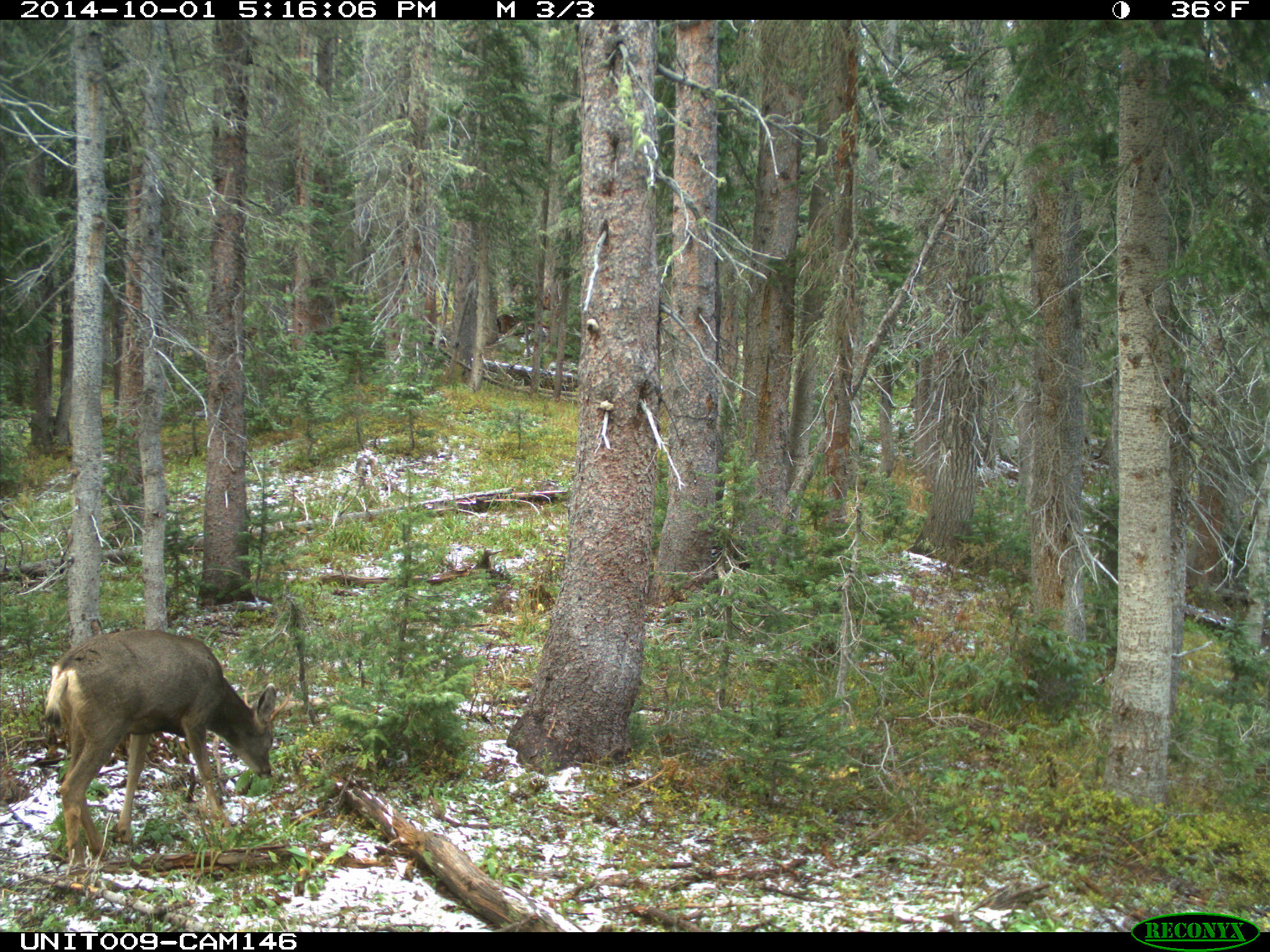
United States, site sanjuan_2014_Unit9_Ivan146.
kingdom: Animalia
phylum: Chordata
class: Mammalia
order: Artiodactyla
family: Cervidae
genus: Odocoileus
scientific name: Odocoileus hemionus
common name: mule deer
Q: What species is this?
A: Odocoileus hemionus (mule deer).